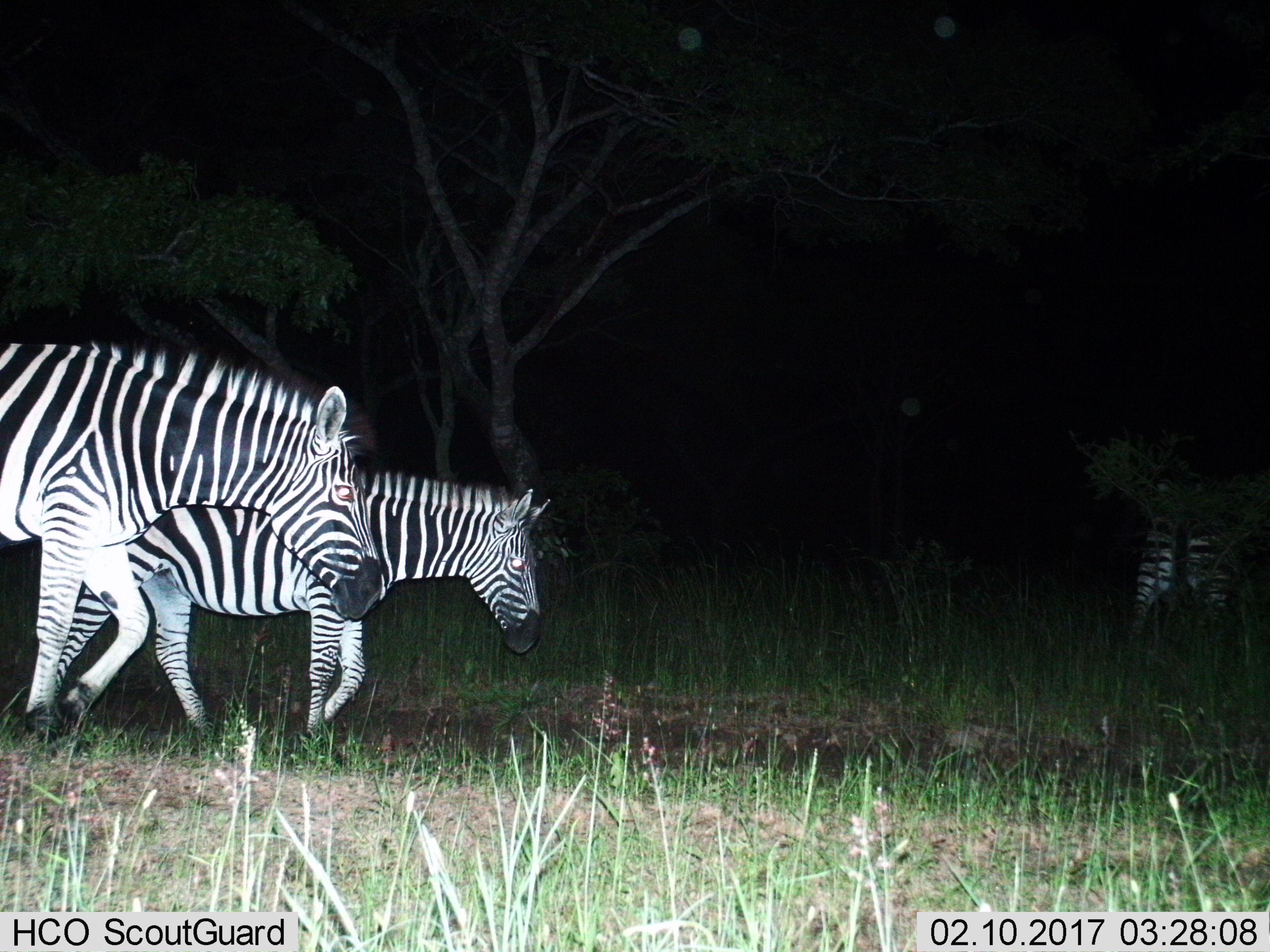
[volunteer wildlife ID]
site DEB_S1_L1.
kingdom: Animalia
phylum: Chordata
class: Mammalia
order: Perissodactyla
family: Equidae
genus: Equus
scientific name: Equus quagga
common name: plains zebra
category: zebraplains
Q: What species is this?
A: Zebraplains (plains zebra) (Equus quagga).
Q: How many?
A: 3.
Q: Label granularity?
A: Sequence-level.